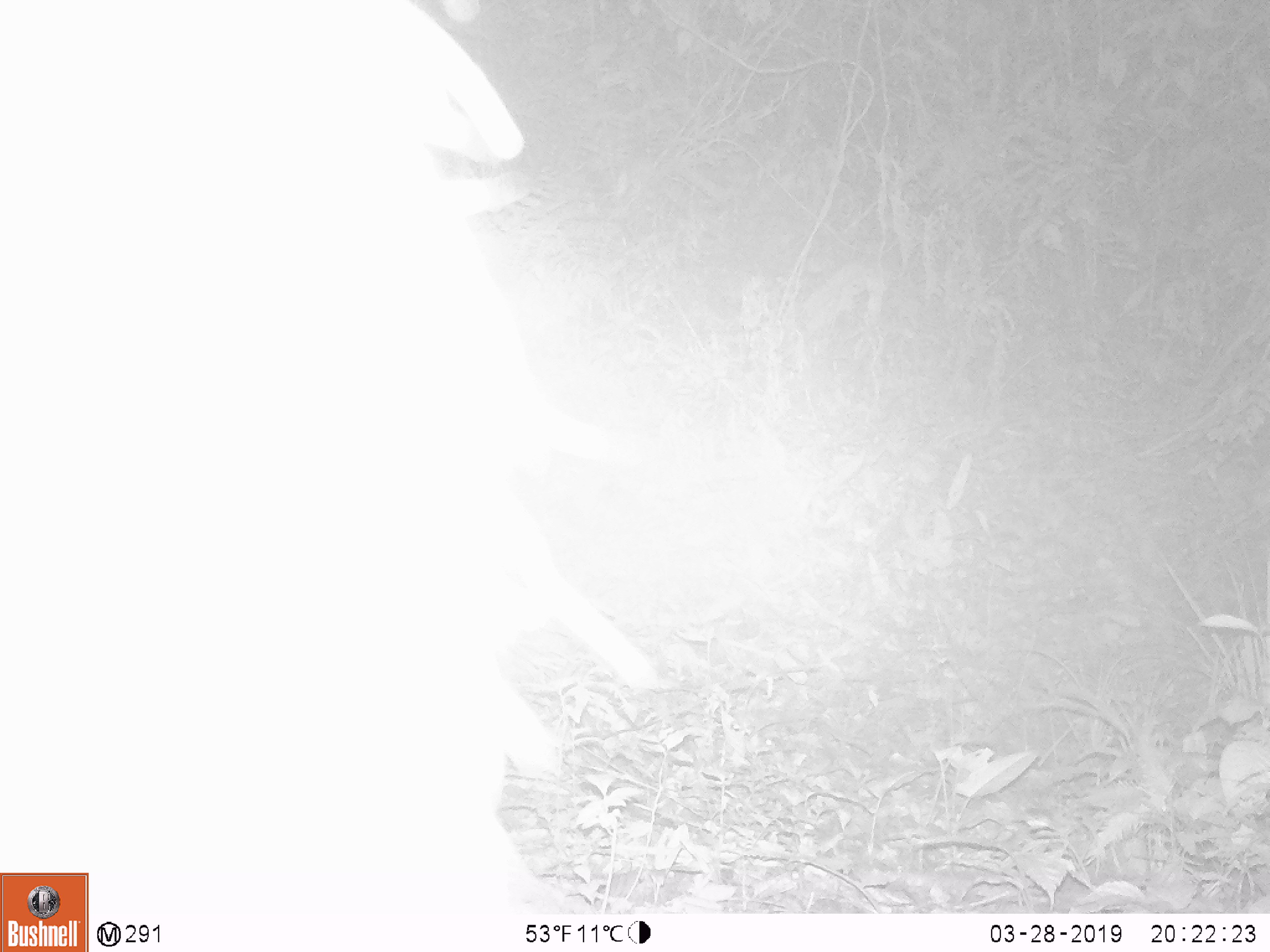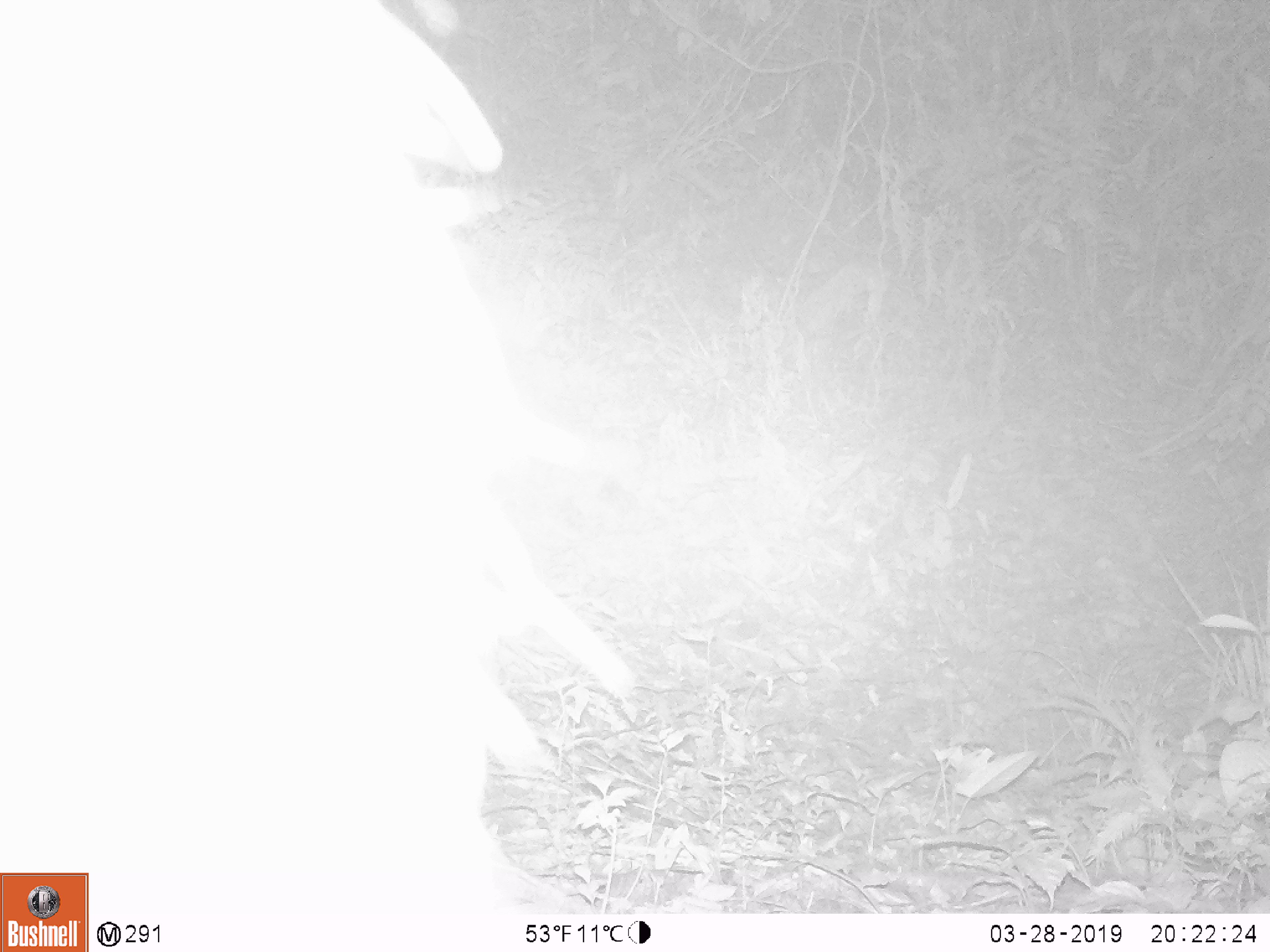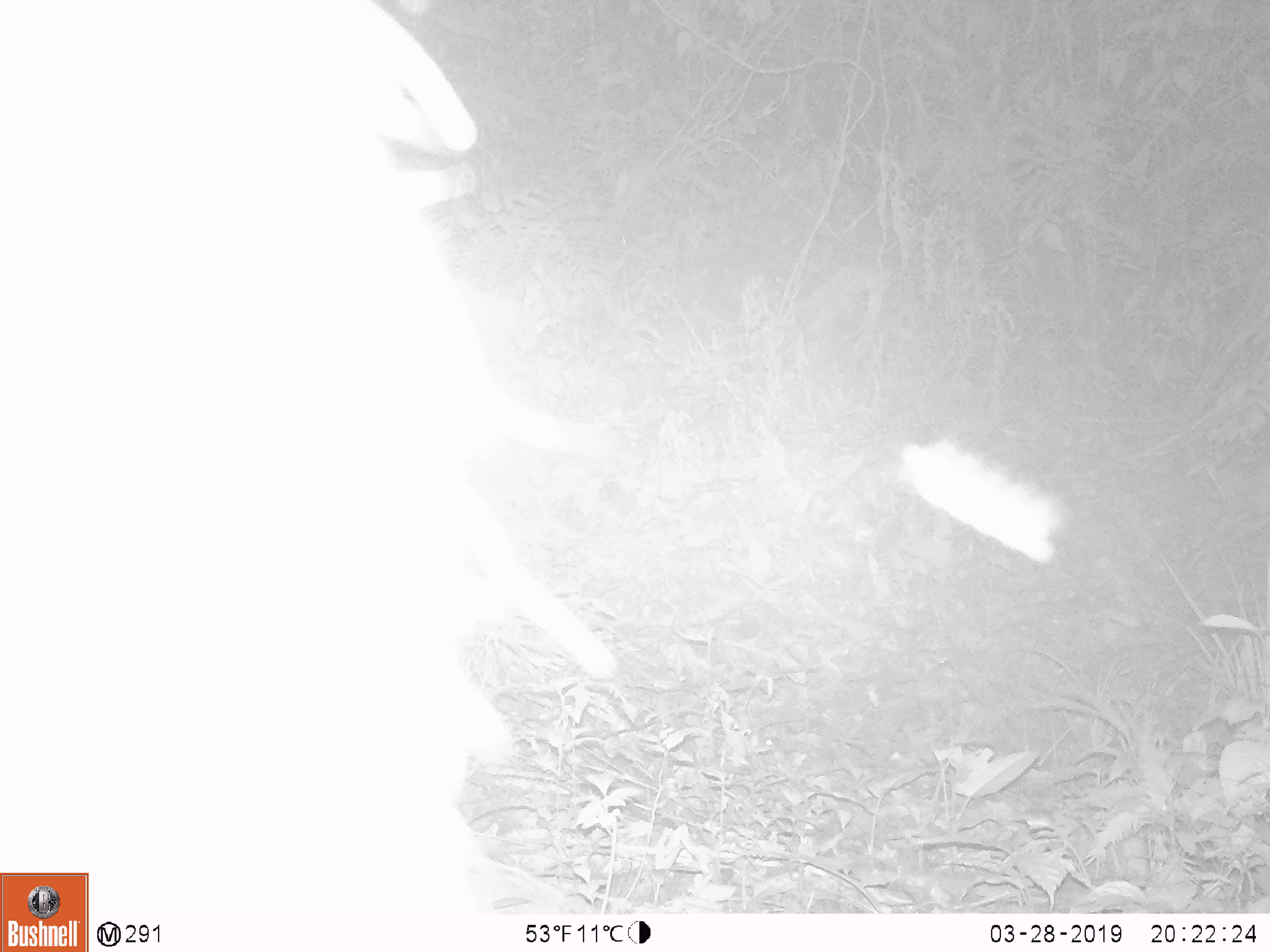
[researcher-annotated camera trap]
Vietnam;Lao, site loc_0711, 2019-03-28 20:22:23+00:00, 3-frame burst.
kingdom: Animalia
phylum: Chordata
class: Mammalia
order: Artiodactyla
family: Bovidae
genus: Capricornis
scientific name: Capricornis sumatraensis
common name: chinese serow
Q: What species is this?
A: Chinese serow (Capricornis sumatraensis).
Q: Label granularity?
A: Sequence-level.